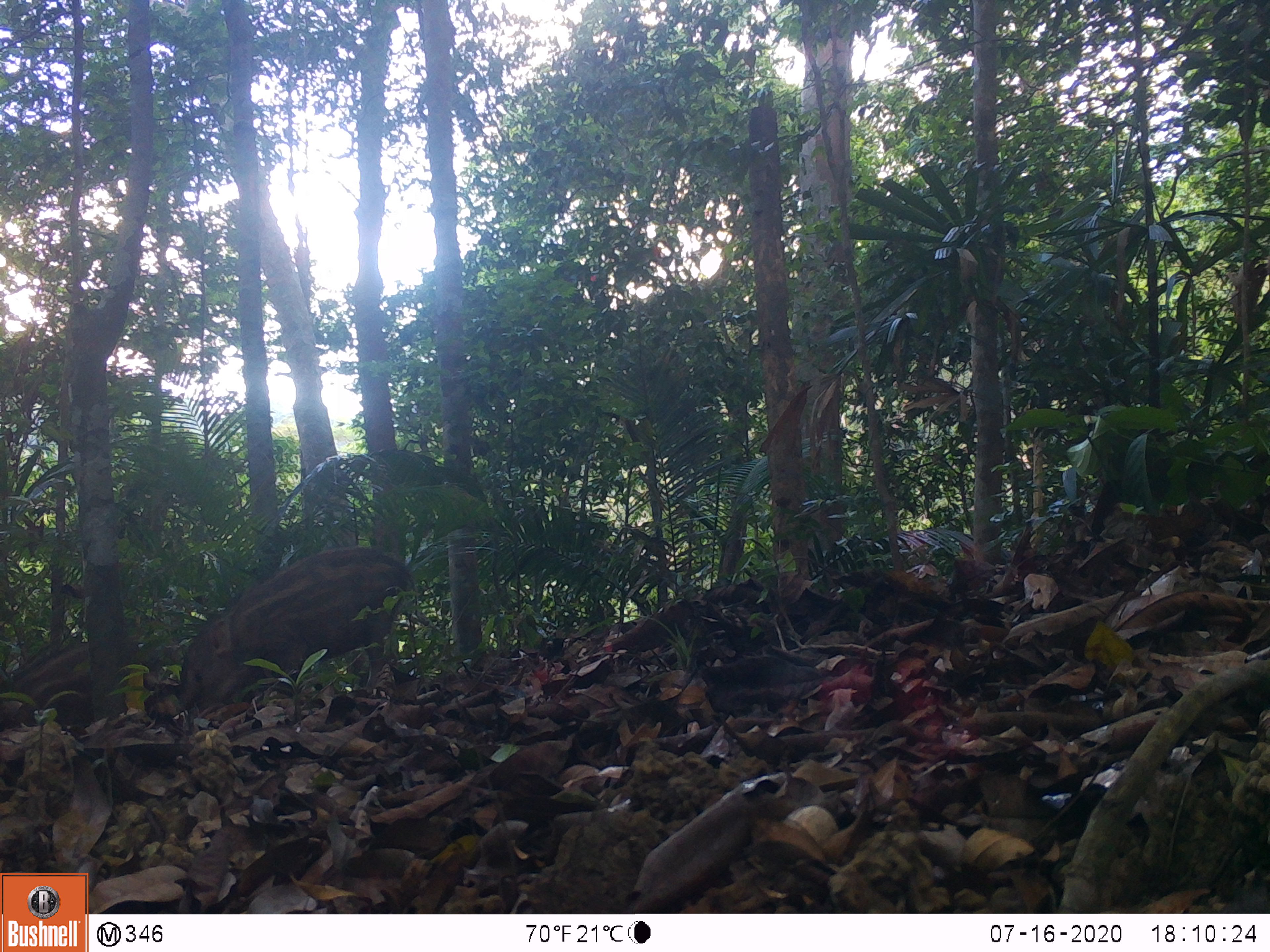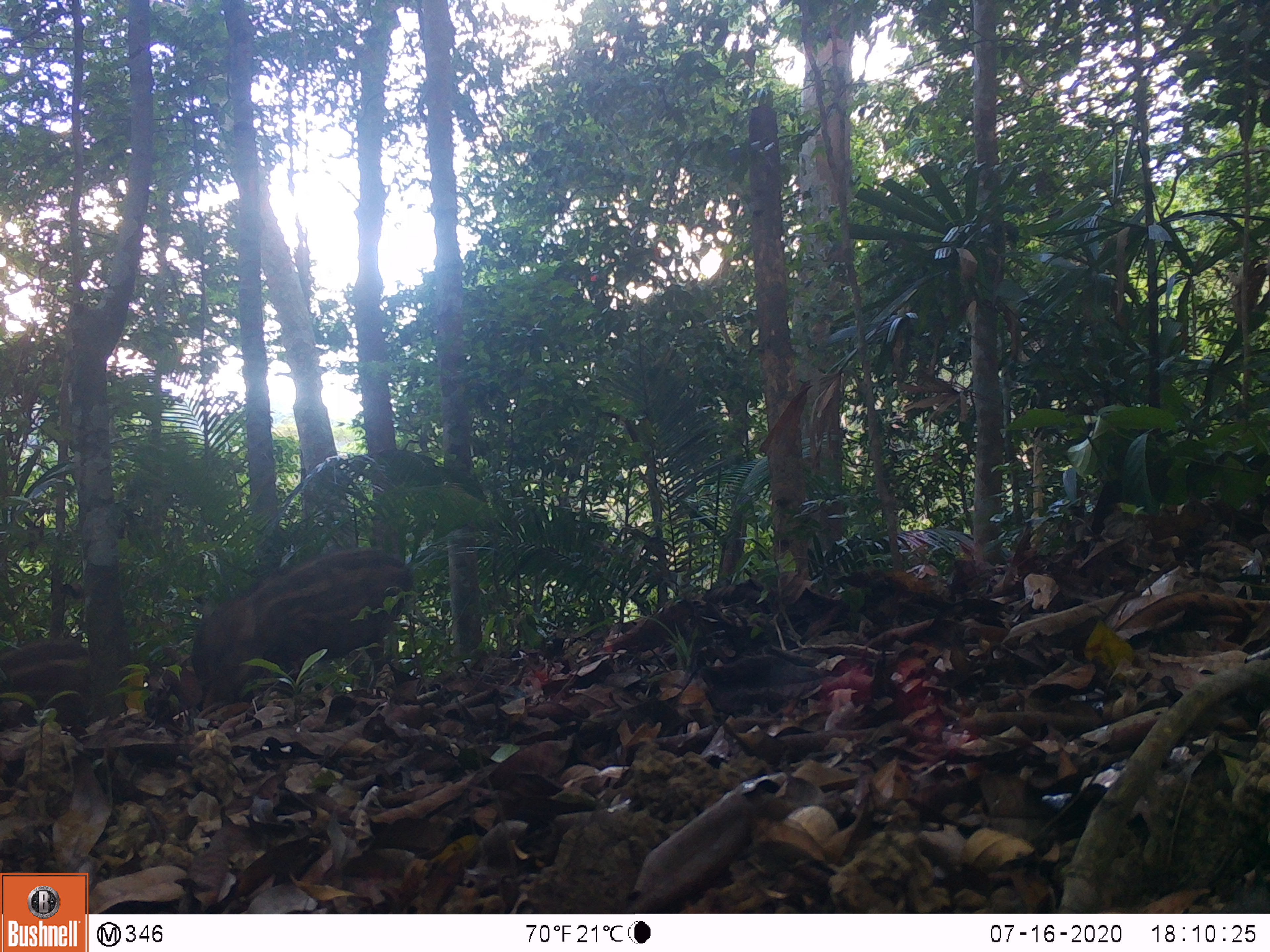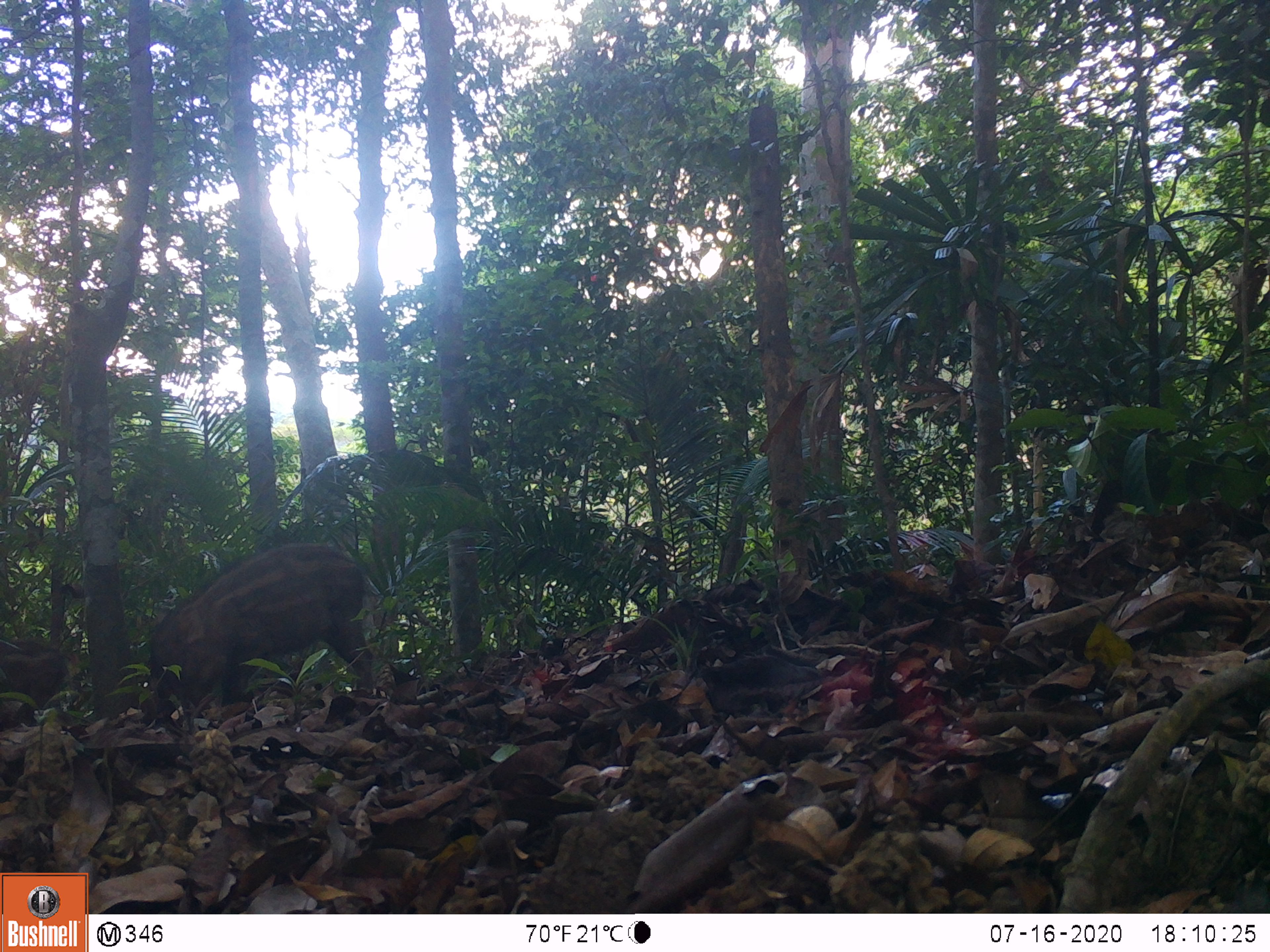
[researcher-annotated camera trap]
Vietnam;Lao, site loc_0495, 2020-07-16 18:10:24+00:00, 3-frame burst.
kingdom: Animalia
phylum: Chordata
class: Mammalia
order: Artiodactyla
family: Suidae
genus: Sus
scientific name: Sus scrofa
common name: eurasian wild pig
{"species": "eurasian wild pig (Sus scrofa)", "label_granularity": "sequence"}